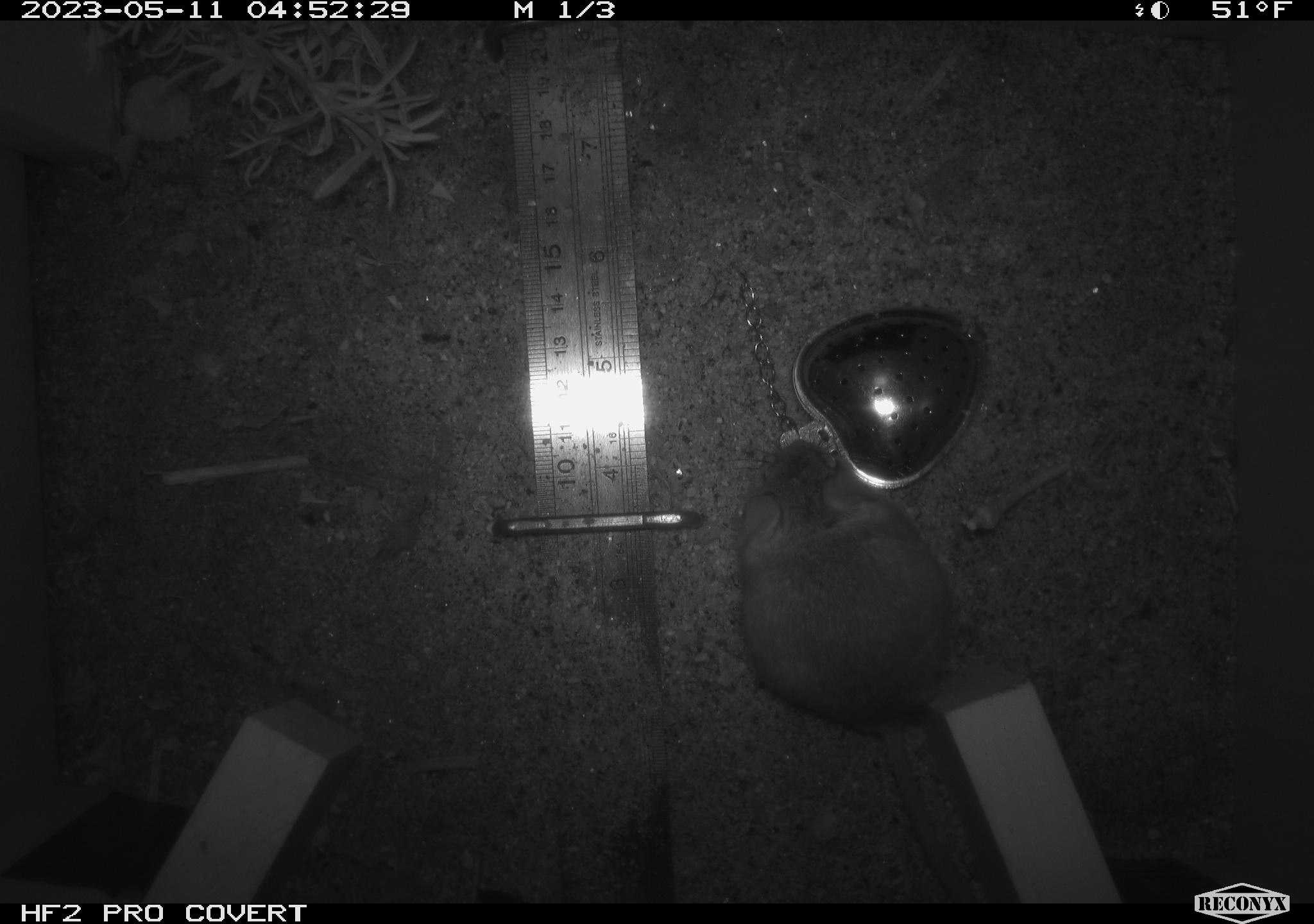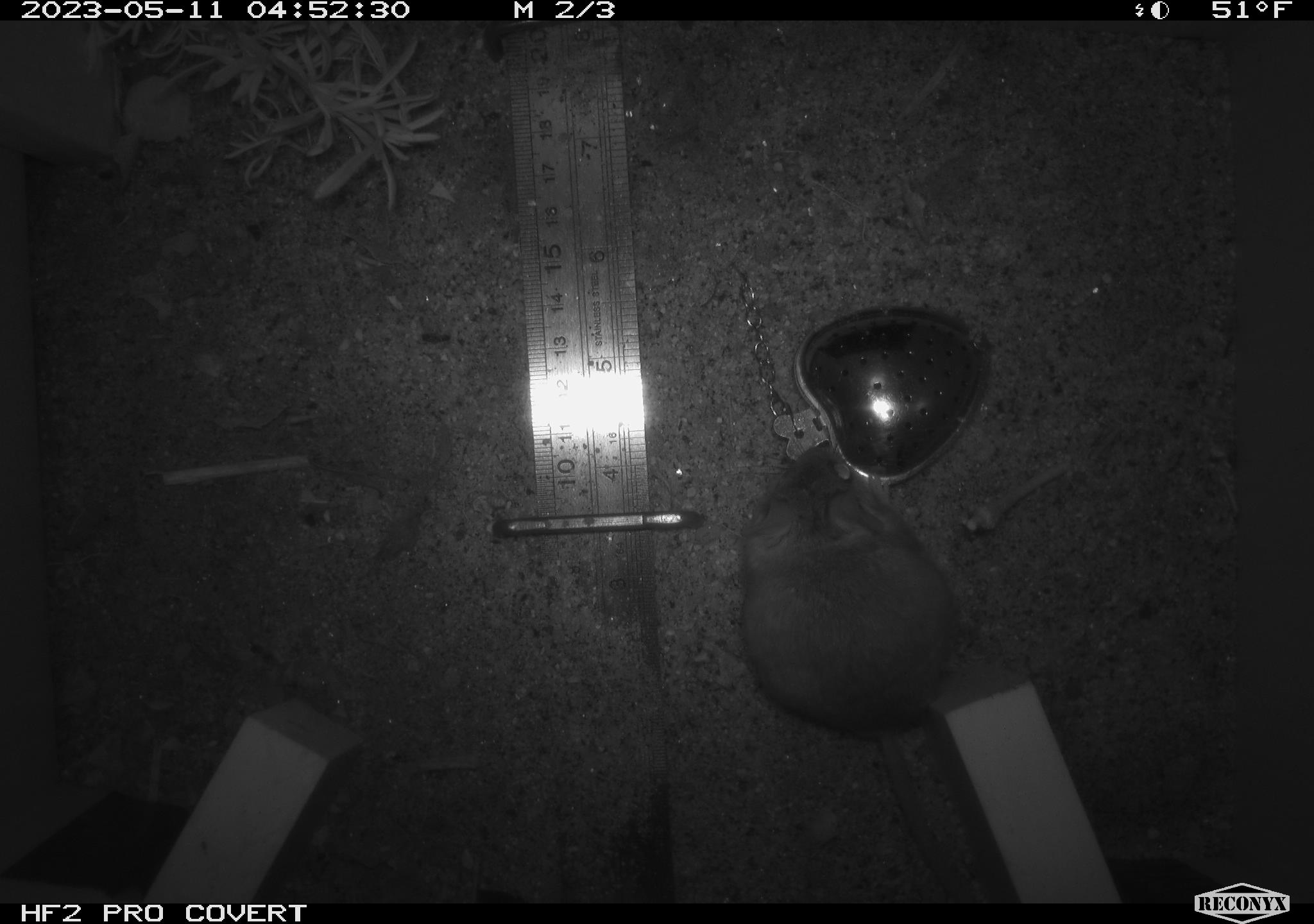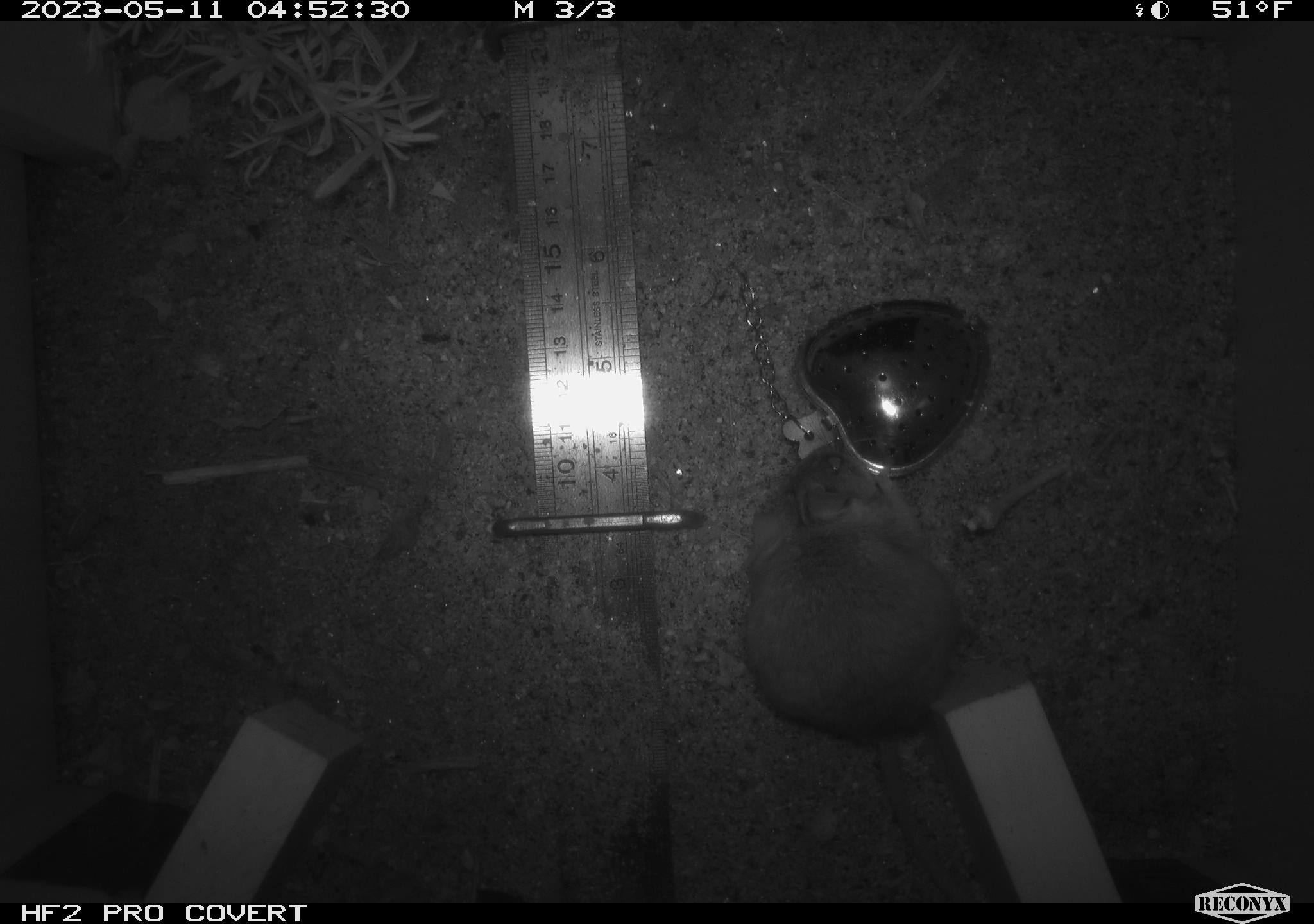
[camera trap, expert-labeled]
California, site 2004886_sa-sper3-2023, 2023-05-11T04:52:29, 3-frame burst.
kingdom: Animalia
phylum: Chordata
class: Mammalia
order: Rodentia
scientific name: Rodentia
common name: mouse species